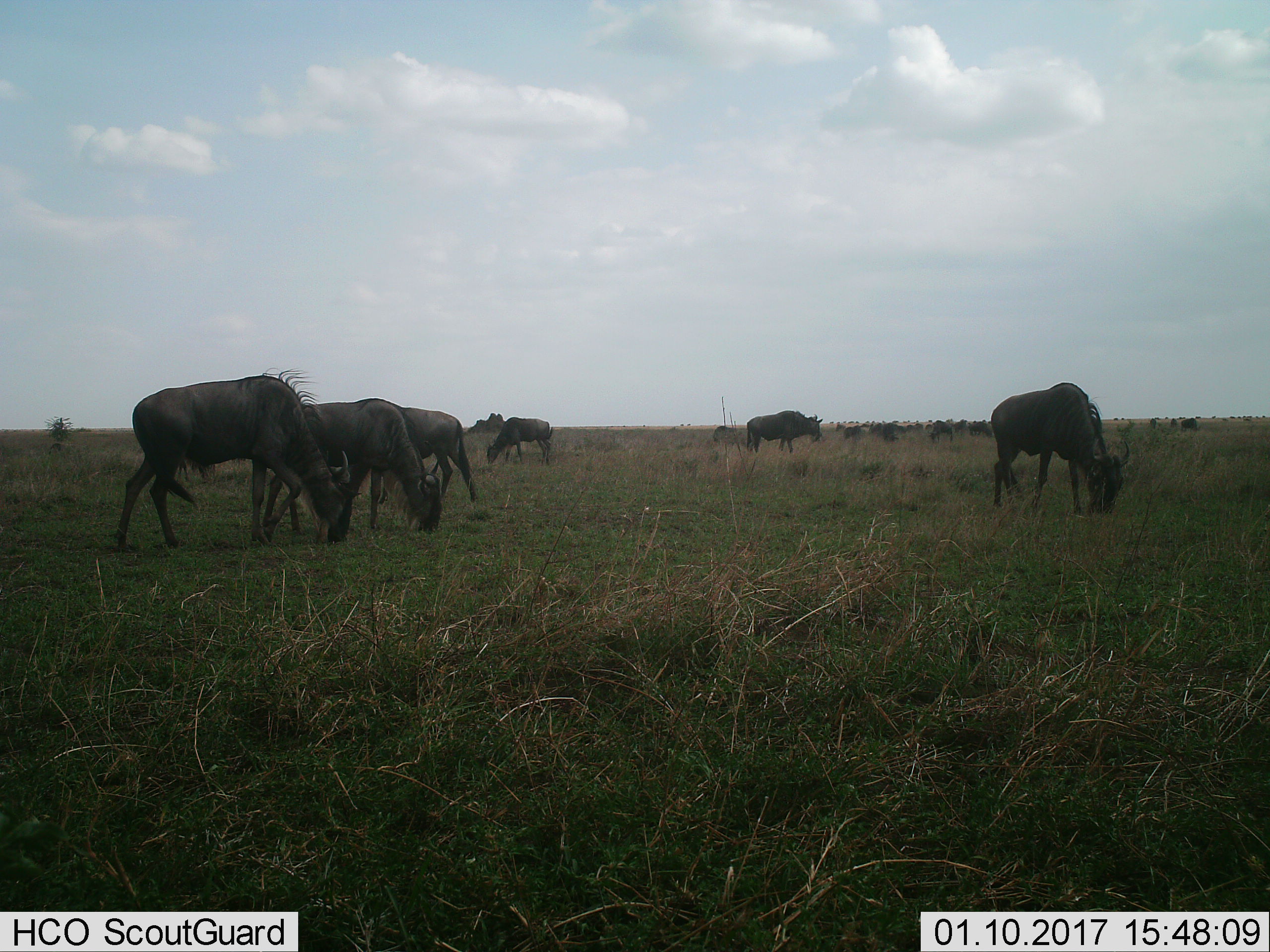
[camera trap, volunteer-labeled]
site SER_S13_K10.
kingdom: Animalia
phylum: Chordata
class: Mammalia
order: Artiodactyla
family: Bovidae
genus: Connochaetes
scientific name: Connochaetes taurinus taurinus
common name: blue wildebeest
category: wildebeestblue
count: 11-50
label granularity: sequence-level